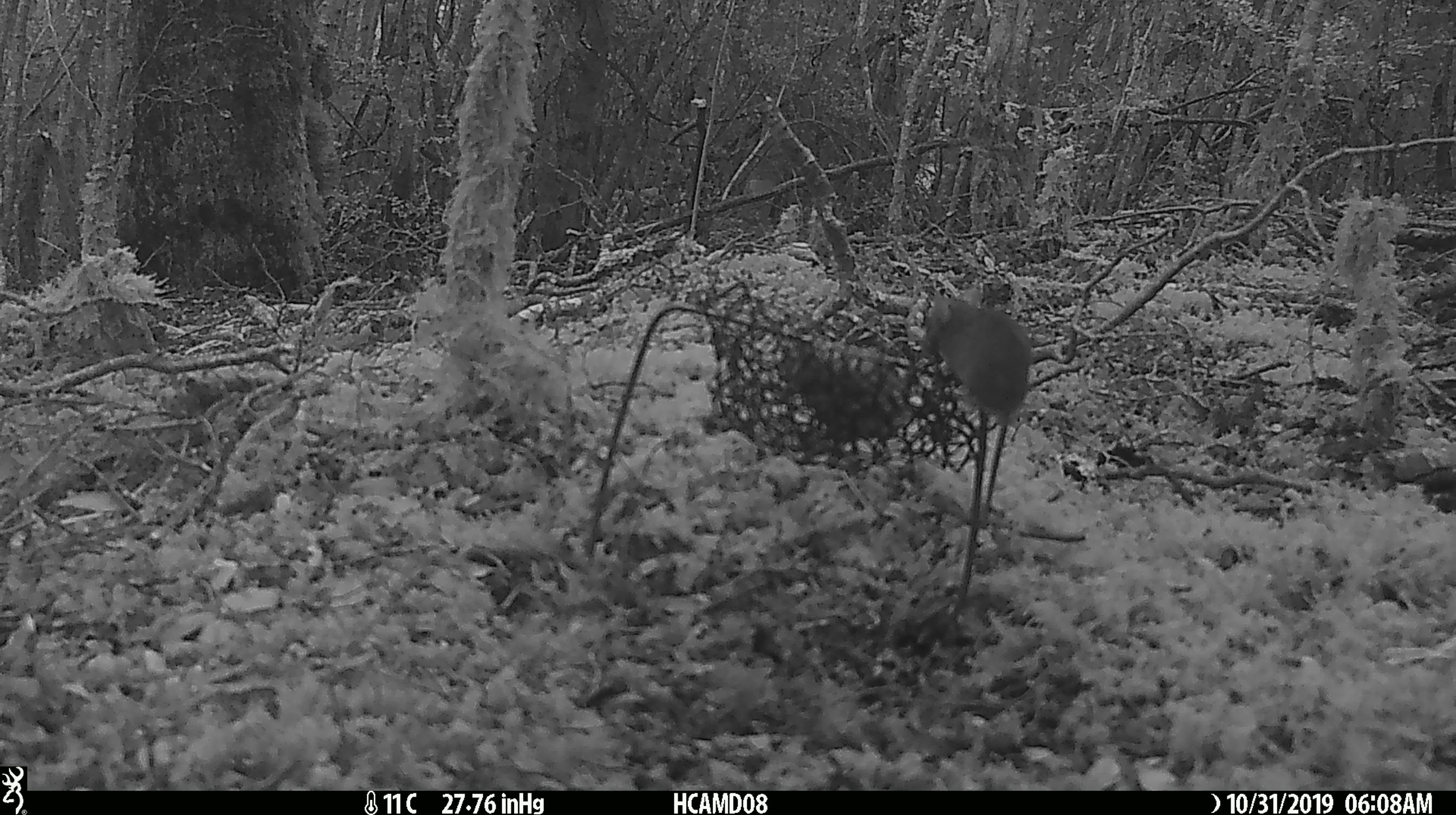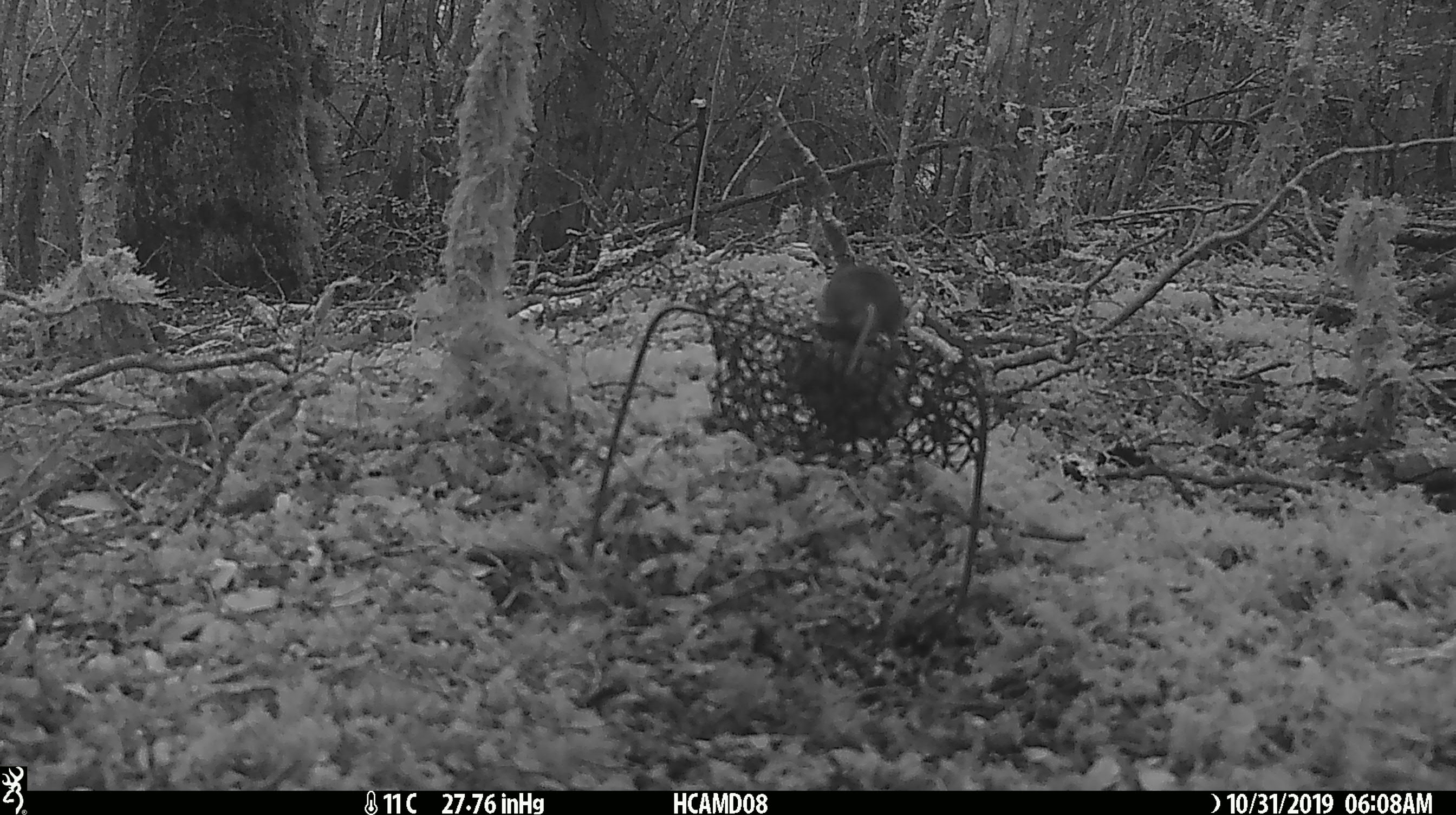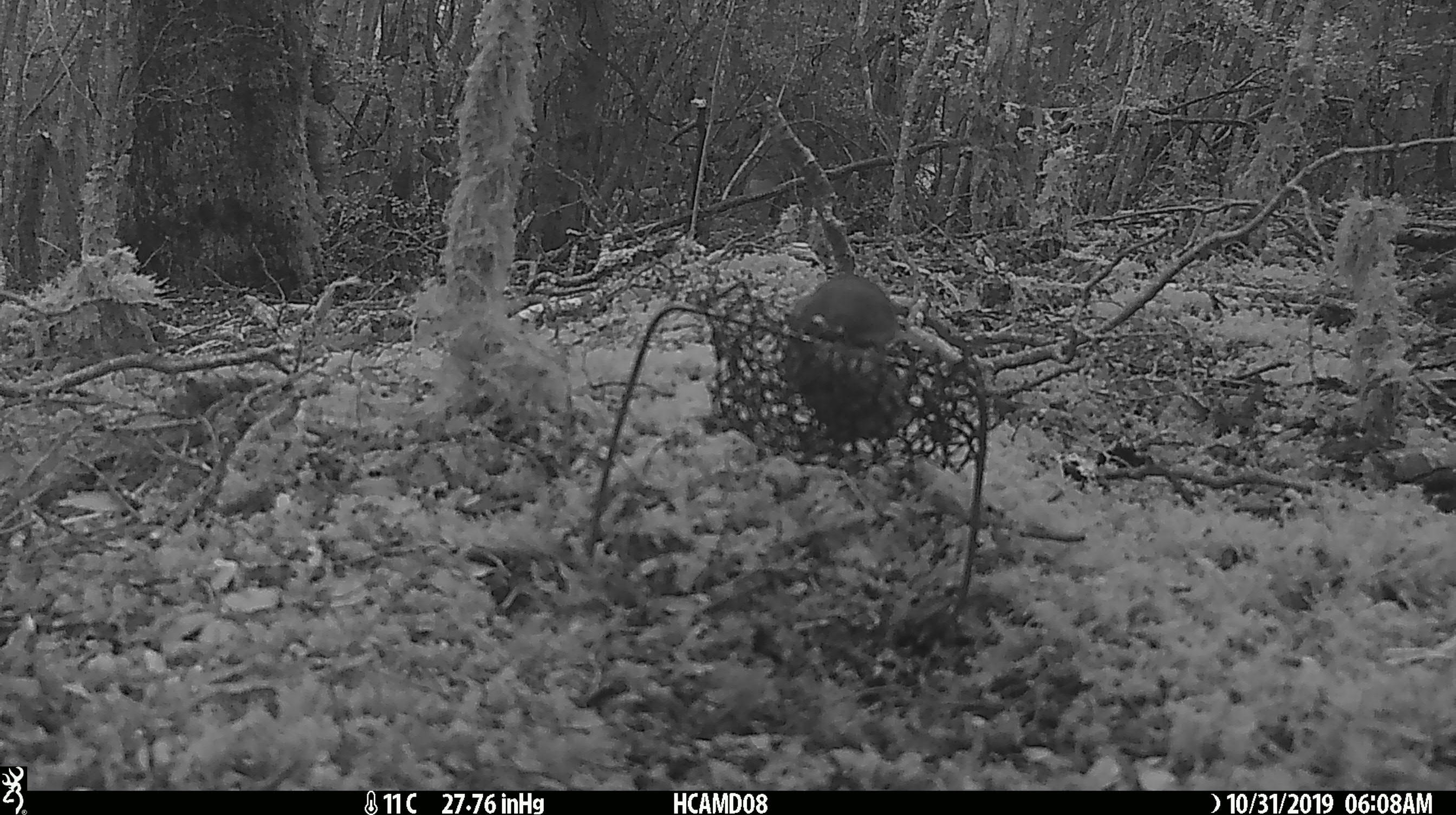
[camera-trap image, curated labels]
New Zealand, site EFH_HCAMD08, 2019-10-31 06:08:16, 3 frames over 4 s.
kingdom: Animalia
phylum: Chordata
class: Mammalia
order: Rodentia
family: Muridae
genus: Mus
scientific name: Mus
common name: mouse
Mouse (Mus).